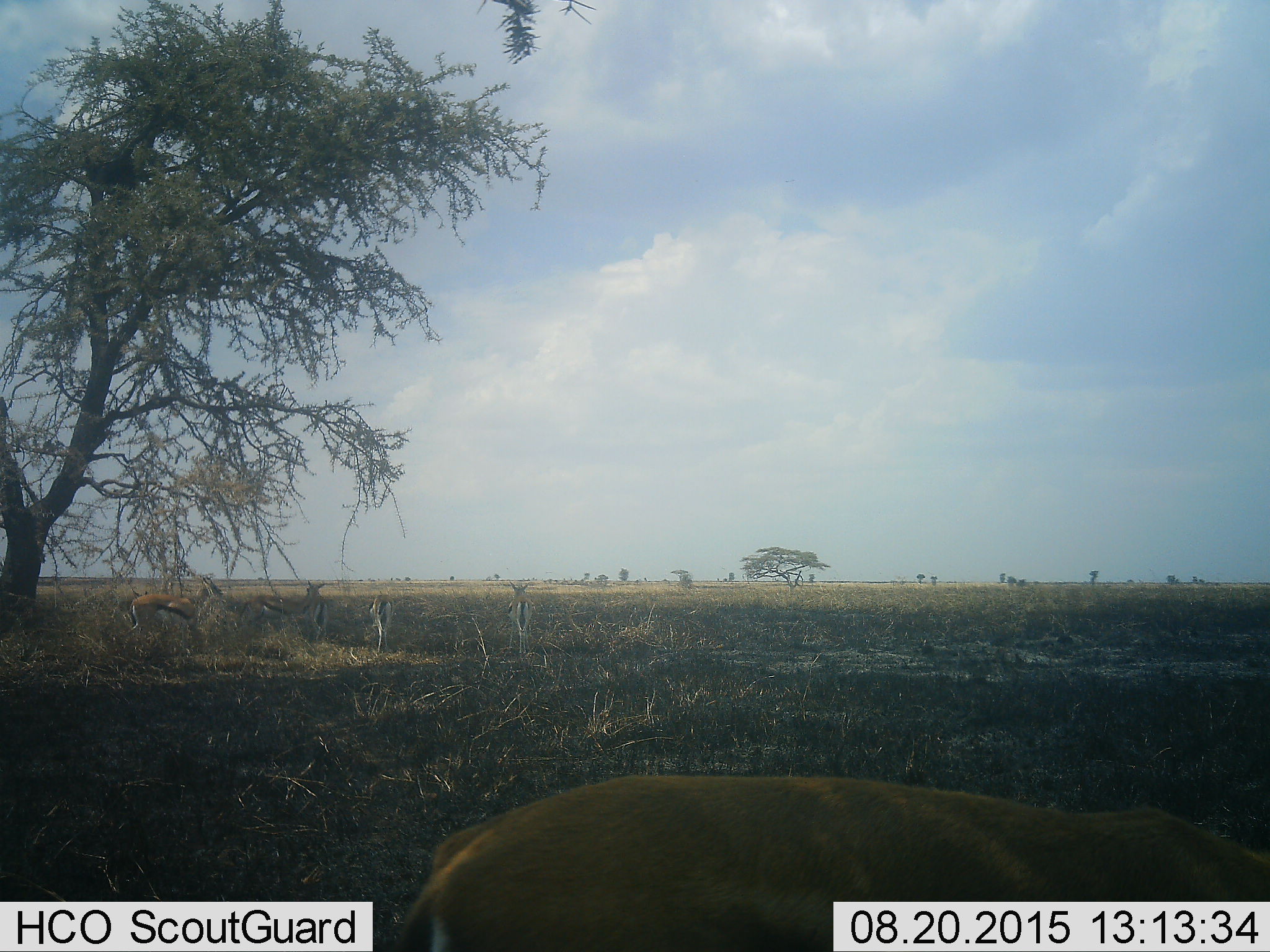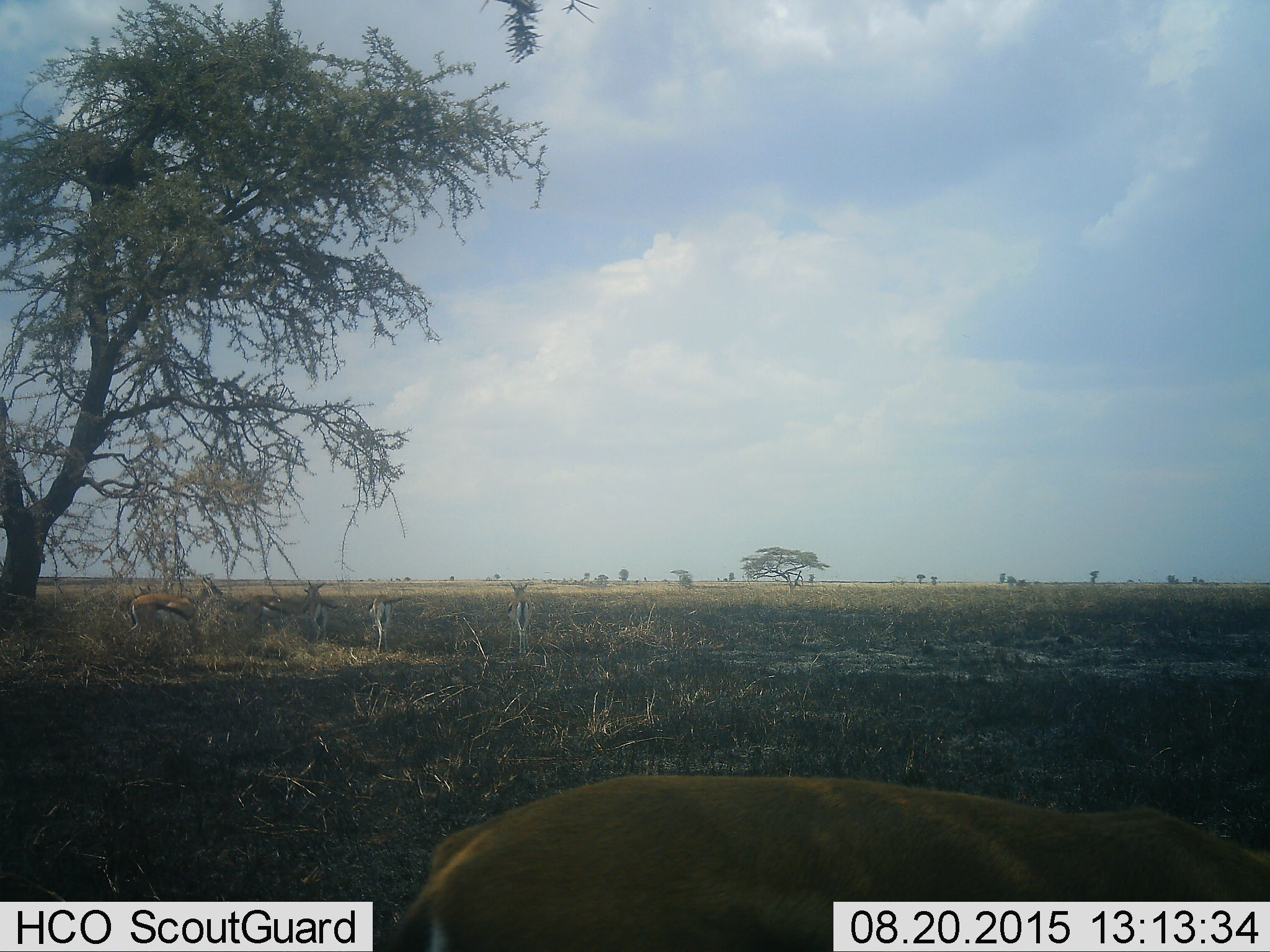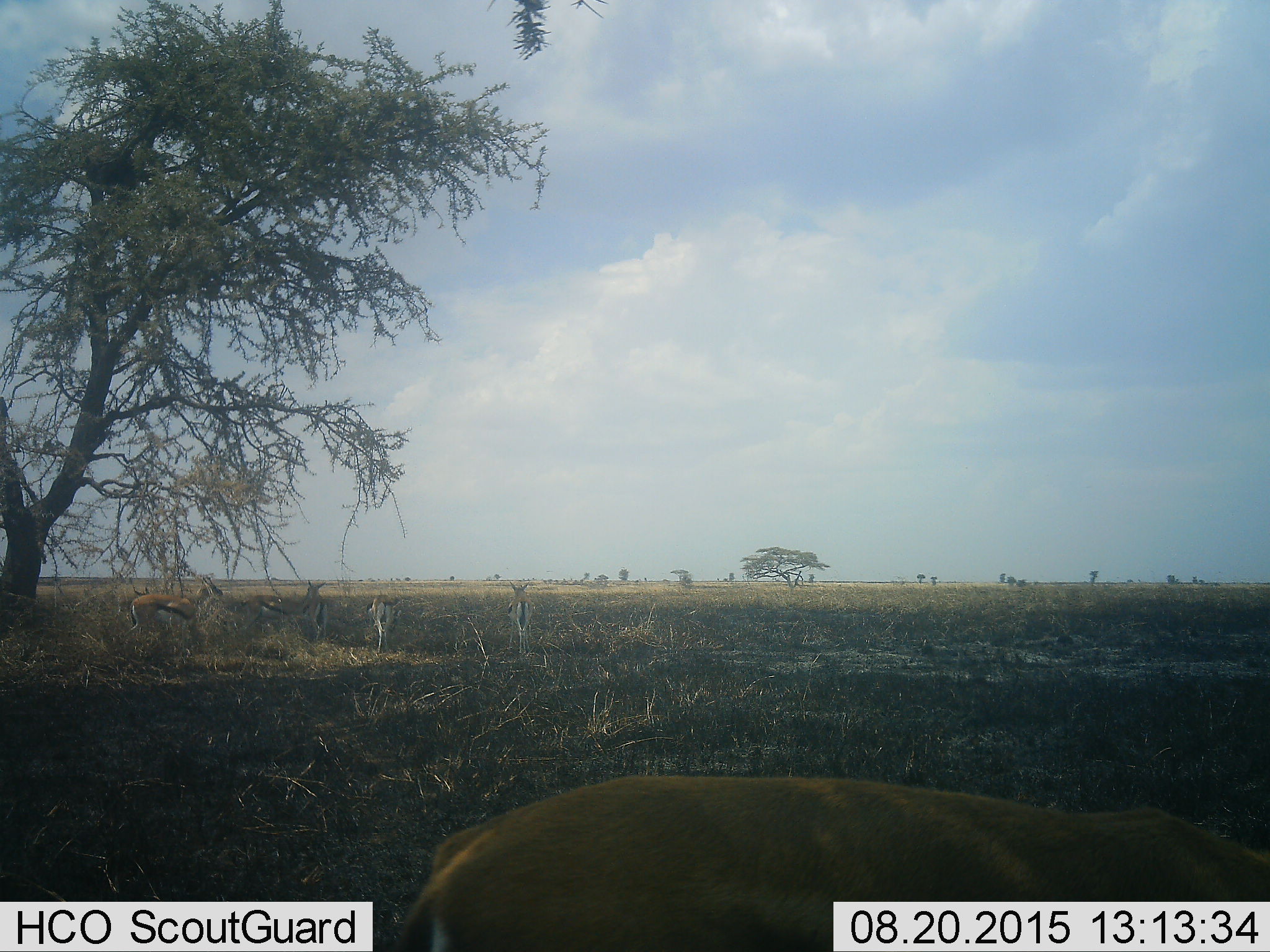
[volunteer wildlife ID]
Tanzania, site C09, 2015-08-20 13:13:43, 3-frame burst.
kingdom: Animalia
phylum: Chordata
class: Mammalia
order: Artiodactyla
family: Bovidae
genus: Eudorcas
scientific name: Eudorcas thomsonii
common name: thomson's gazelle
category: gazellethomsons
Gazellethomsons (thomson's gazelle) (Eudorcas thomsonii), count 7. Behavior (volunteer vote fractions): standing 88%, resting 6%, moving 6%, interacting 0%. Young present (vote fraction): 0%. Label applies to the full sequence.